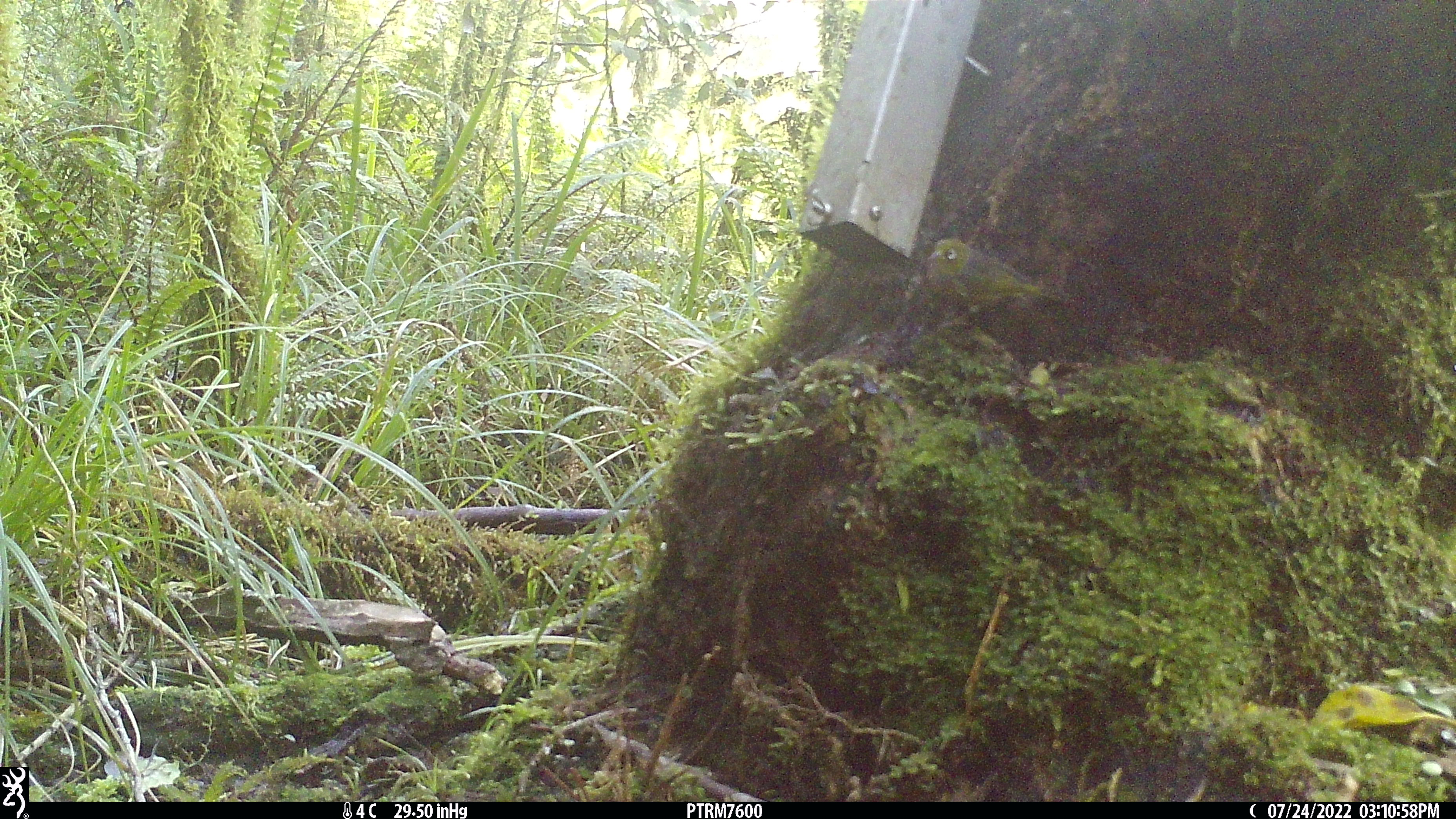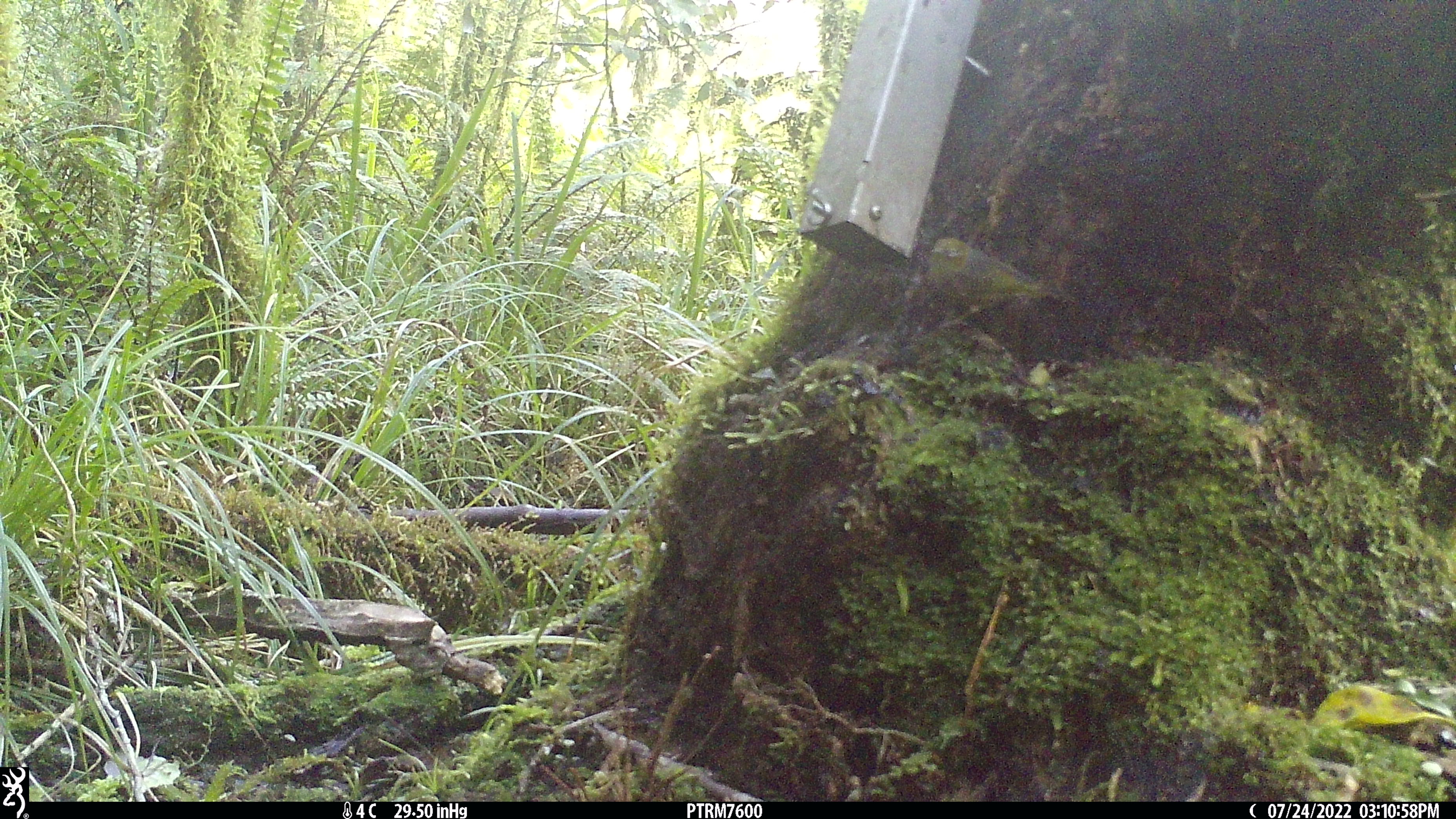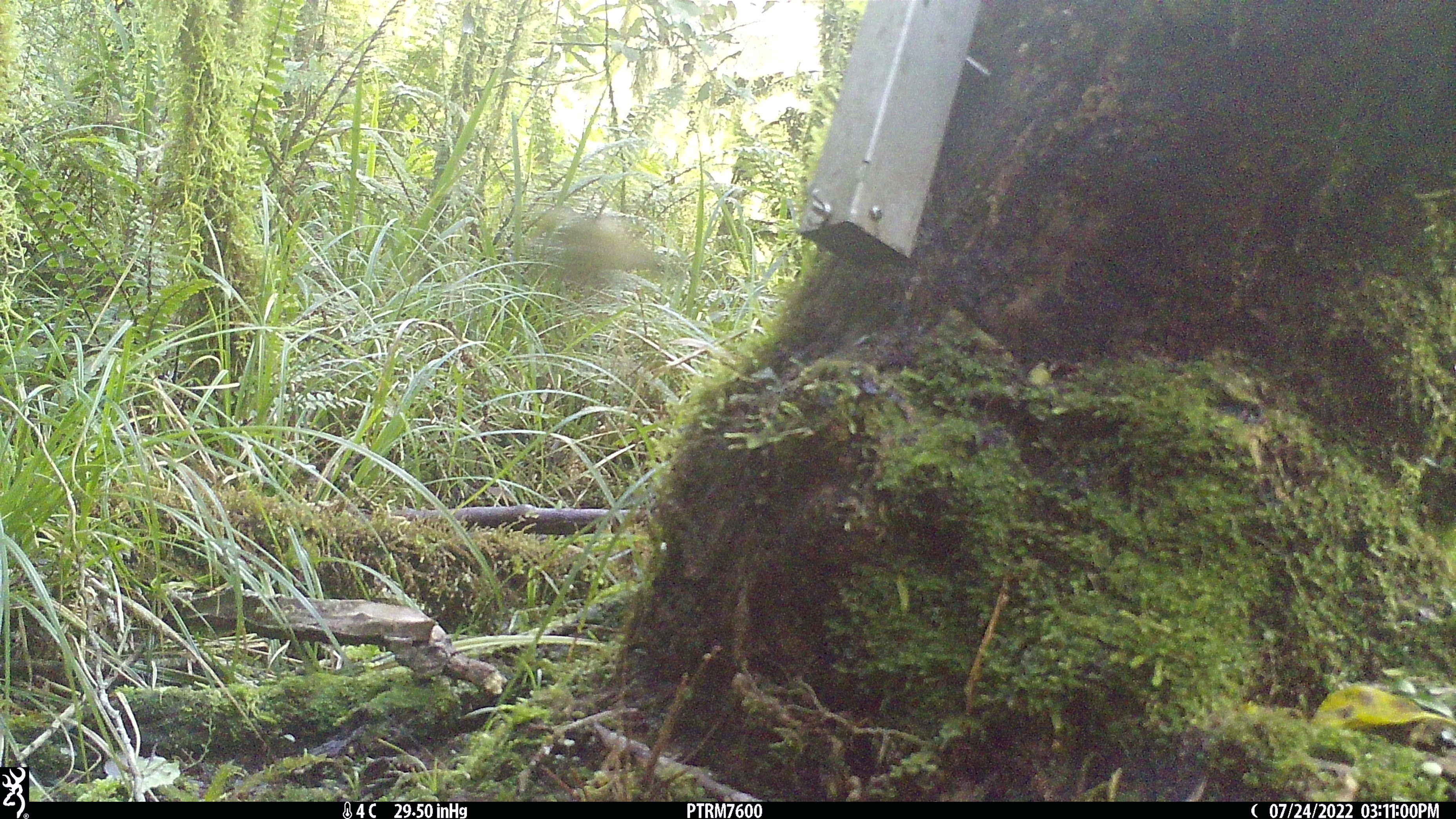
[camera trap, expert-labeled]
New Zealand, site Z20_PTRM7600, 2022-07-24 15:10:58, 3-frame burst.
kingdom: Animalia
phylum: Chordata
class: Aves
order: Passeriformes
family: Zosteropidae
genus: Zosterops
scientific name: Zosterops lateralis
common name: silvereye